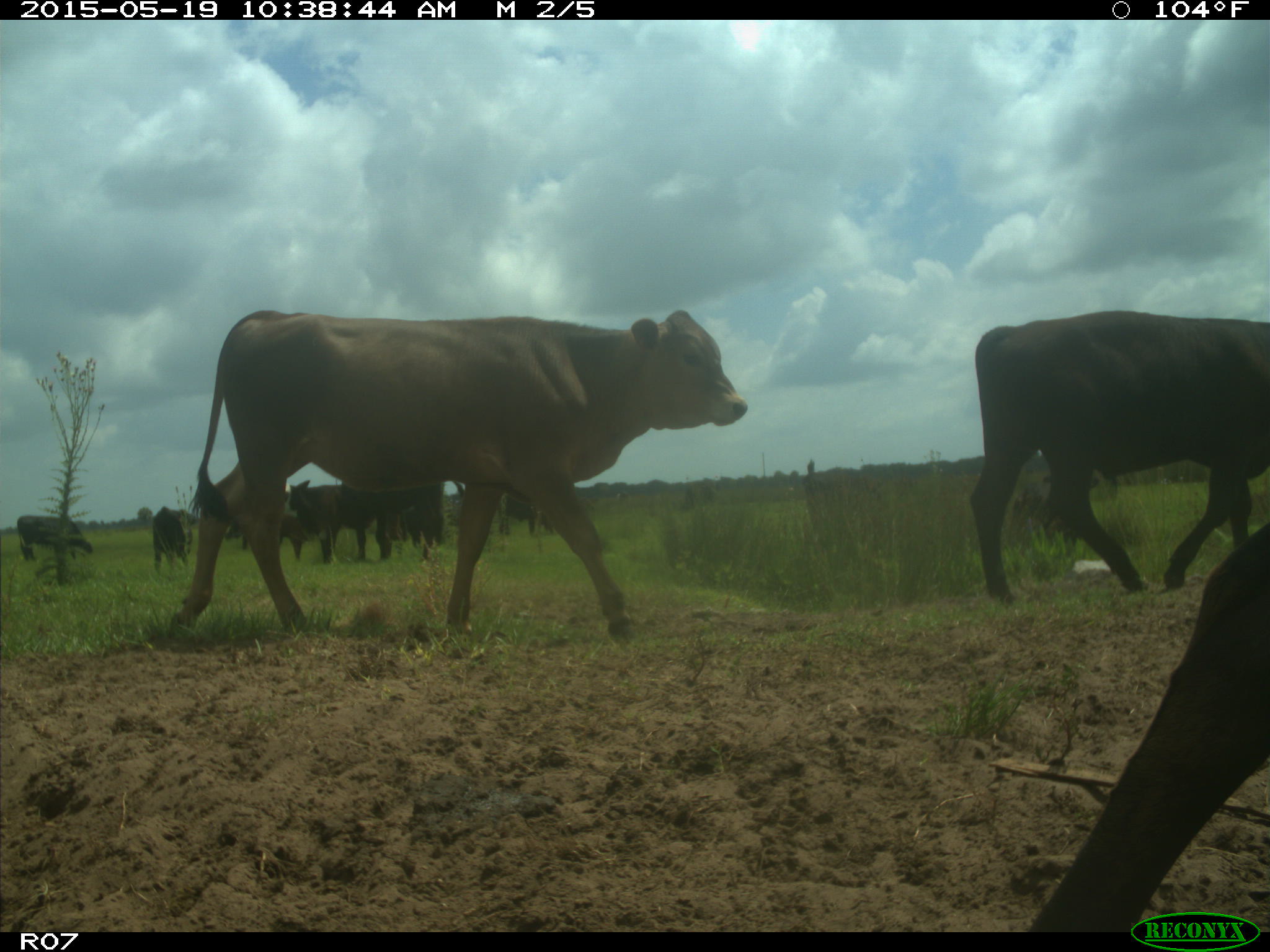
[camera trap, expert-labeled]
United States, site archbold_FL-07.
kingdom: Animalia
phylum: Chordata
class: Mammalia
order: Artiodactyla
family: Bovidae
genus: Bos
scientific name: Bos taurus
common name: domestic cow